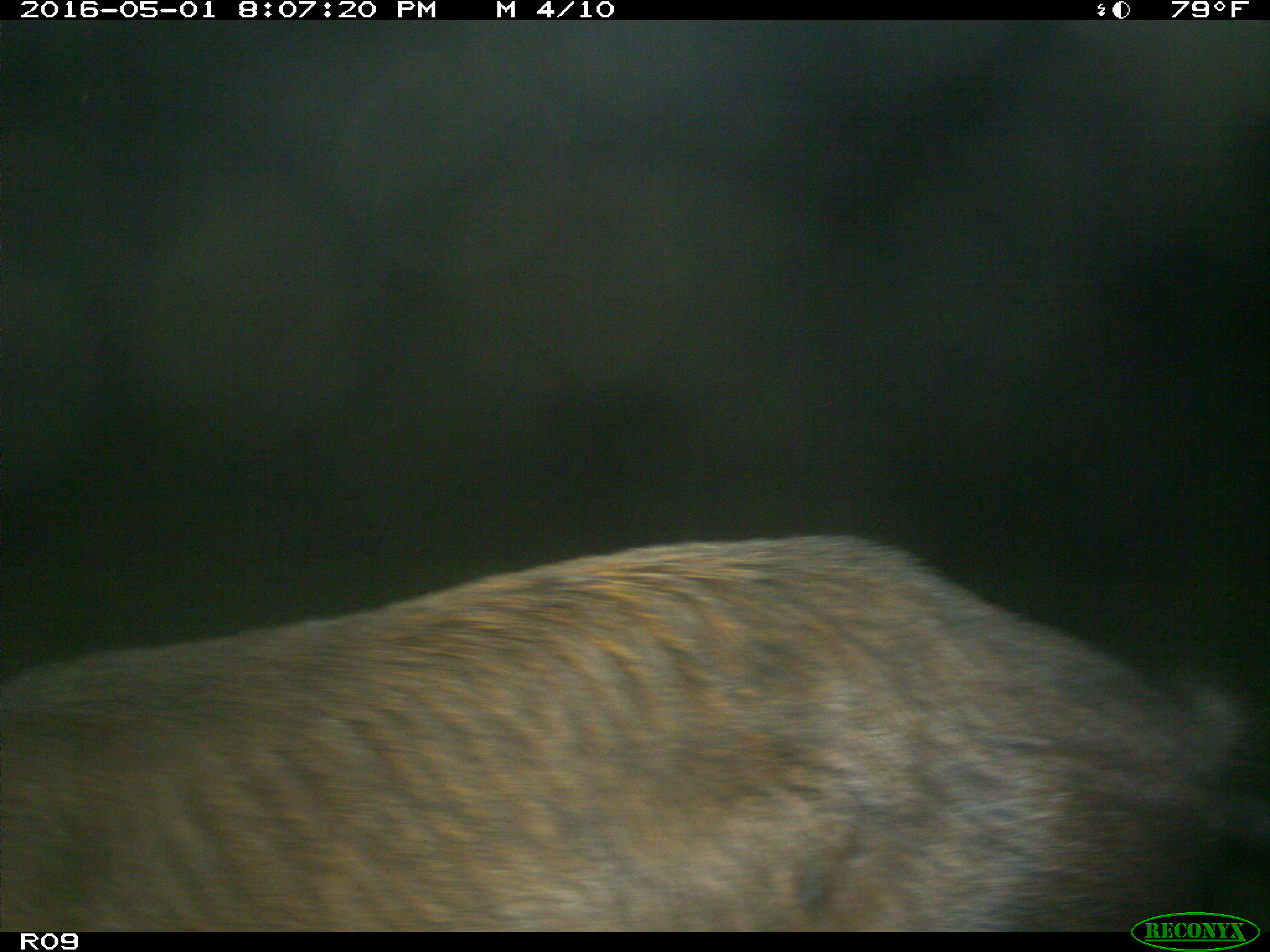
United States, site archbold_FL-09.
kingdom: Animalia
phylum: Chordata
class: Mammalia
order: Artiodactyla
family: Suidae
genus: Sus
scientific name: Sus scrofa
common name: wild boar